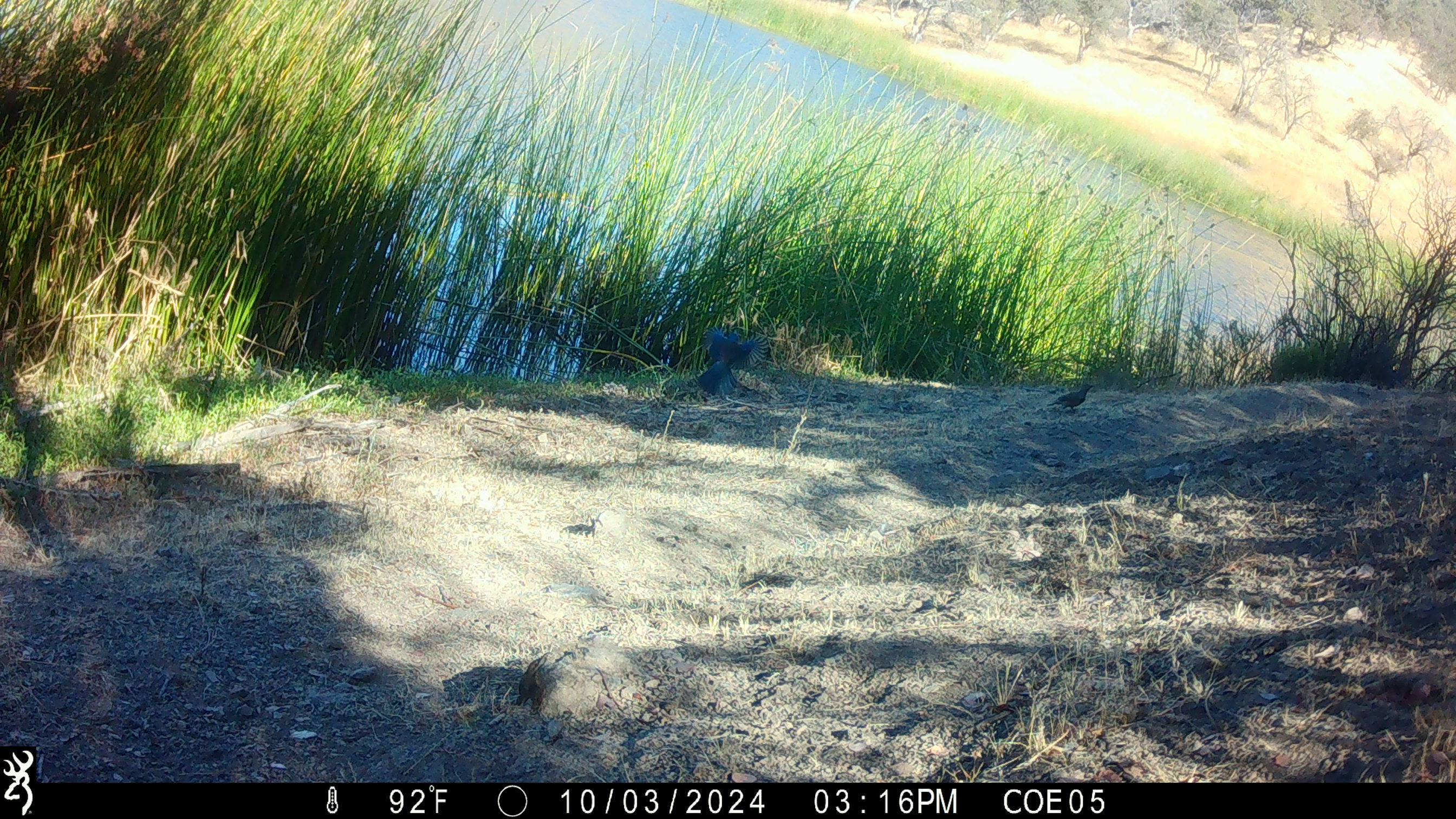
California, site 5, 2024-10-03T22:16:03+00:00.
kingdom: Animalia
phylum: Chordata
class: Aves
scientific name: Aves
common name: bird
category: unknown bird